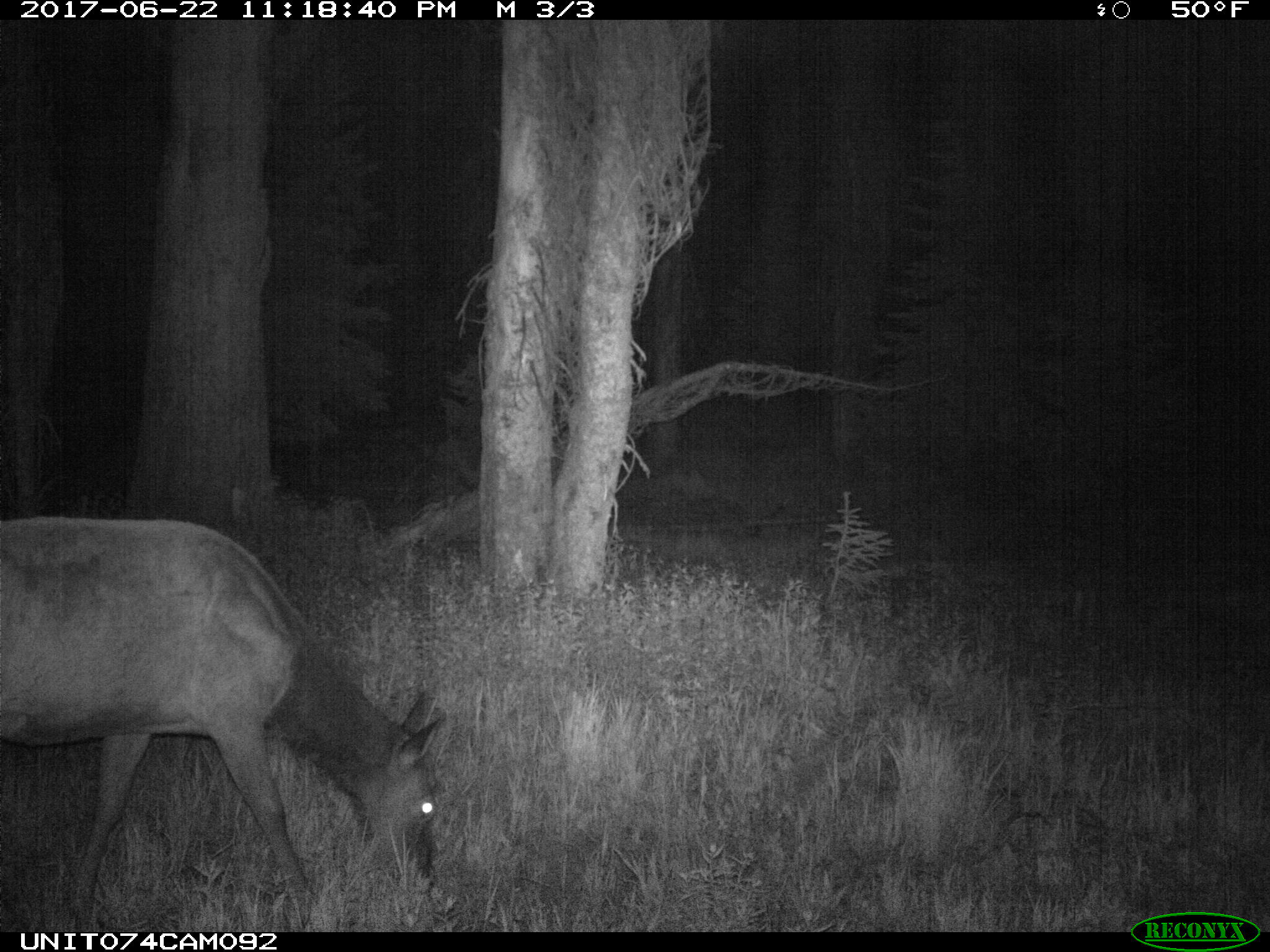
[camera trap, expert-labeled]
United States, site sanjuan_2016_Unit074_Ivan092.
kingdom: Animalia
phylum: Chordata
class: Mammalia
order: Artiodactyla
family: Cervidae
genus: Cervus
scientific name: Cervus elaphus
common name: red deer